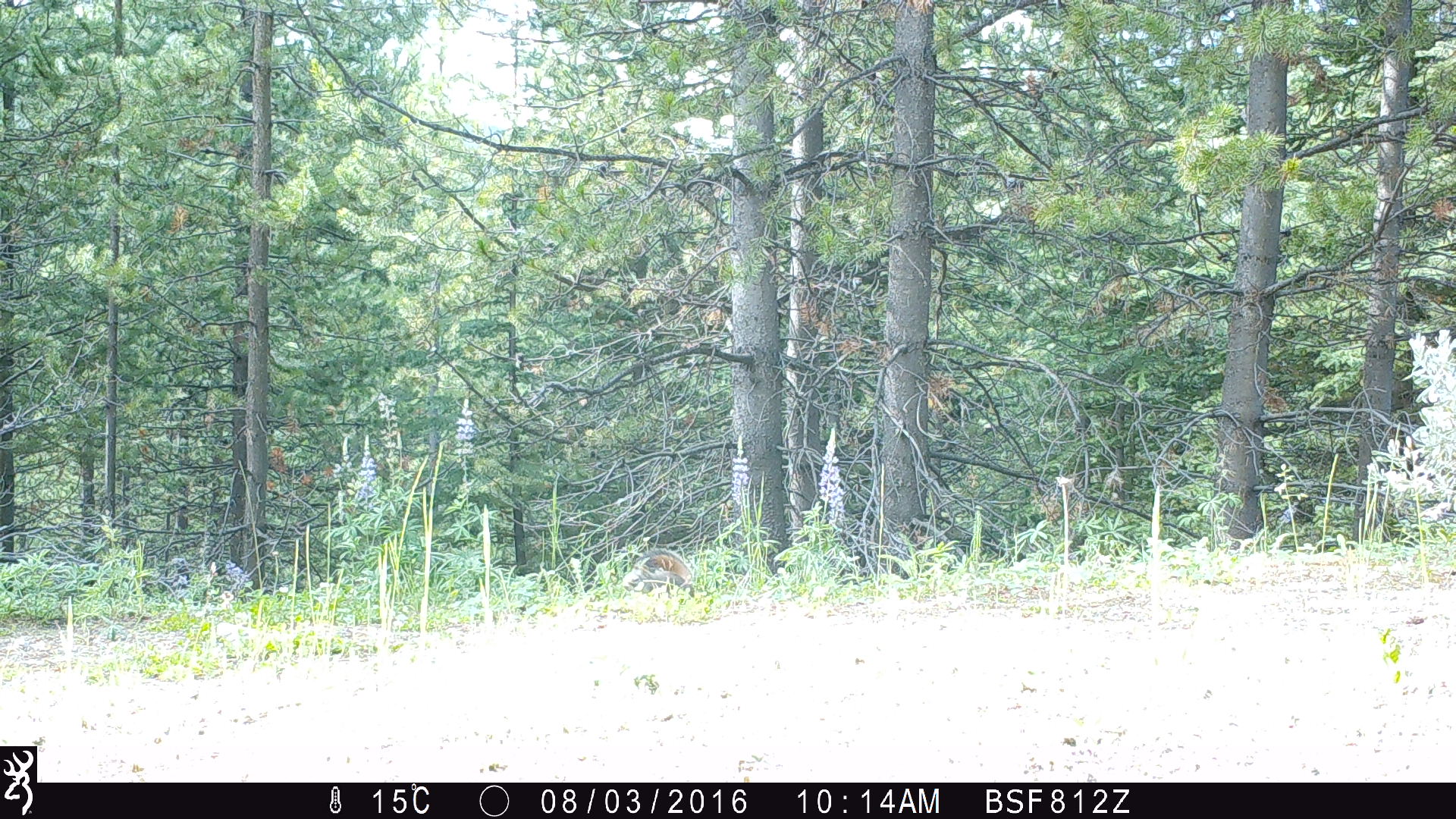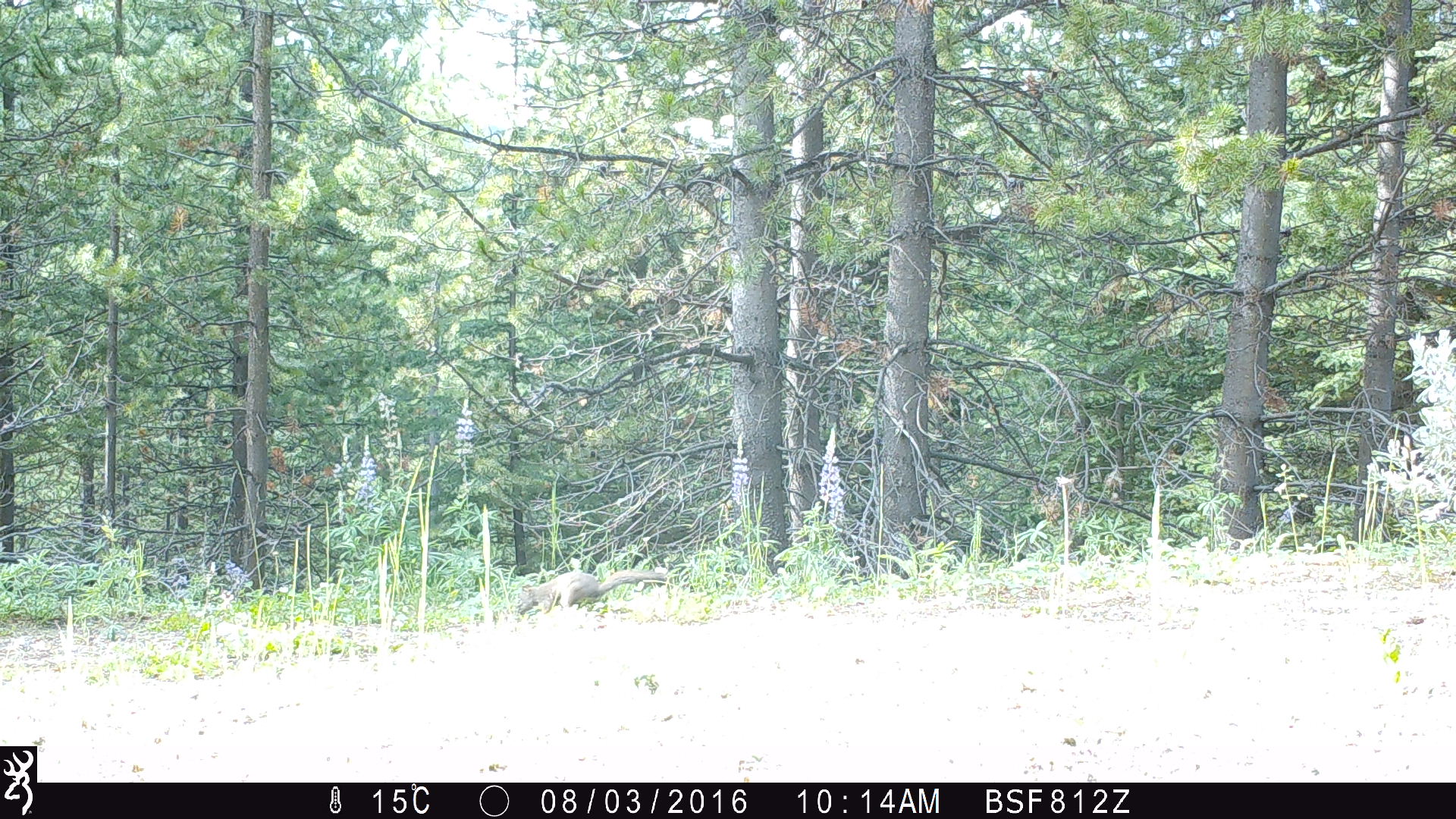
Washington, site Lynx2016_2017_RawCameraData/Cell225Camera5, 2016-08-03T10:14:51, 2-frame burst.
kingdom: Animalia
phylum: Chordata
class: Mammalia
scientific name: Mammalia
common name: small mammal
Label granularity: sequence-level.